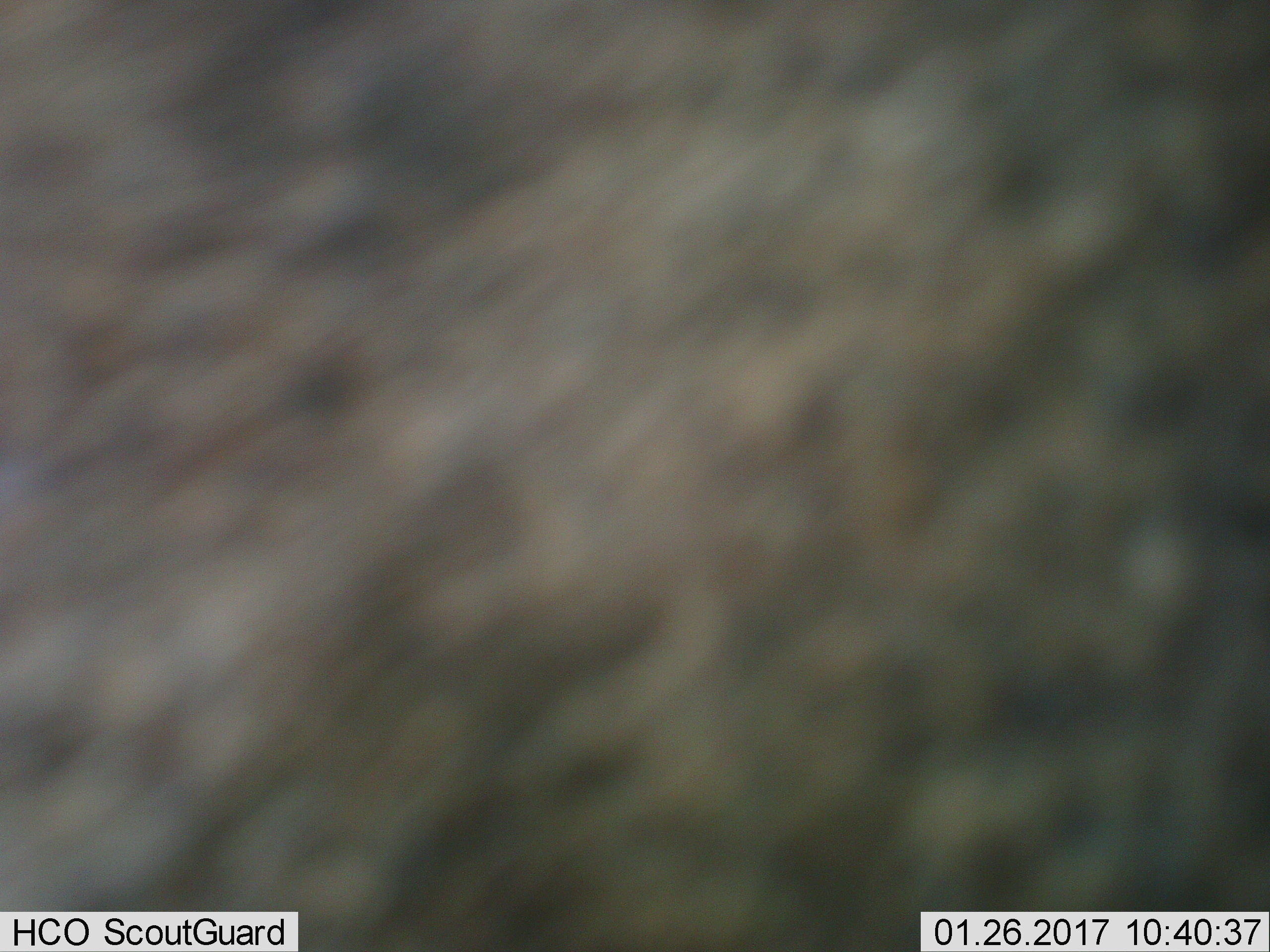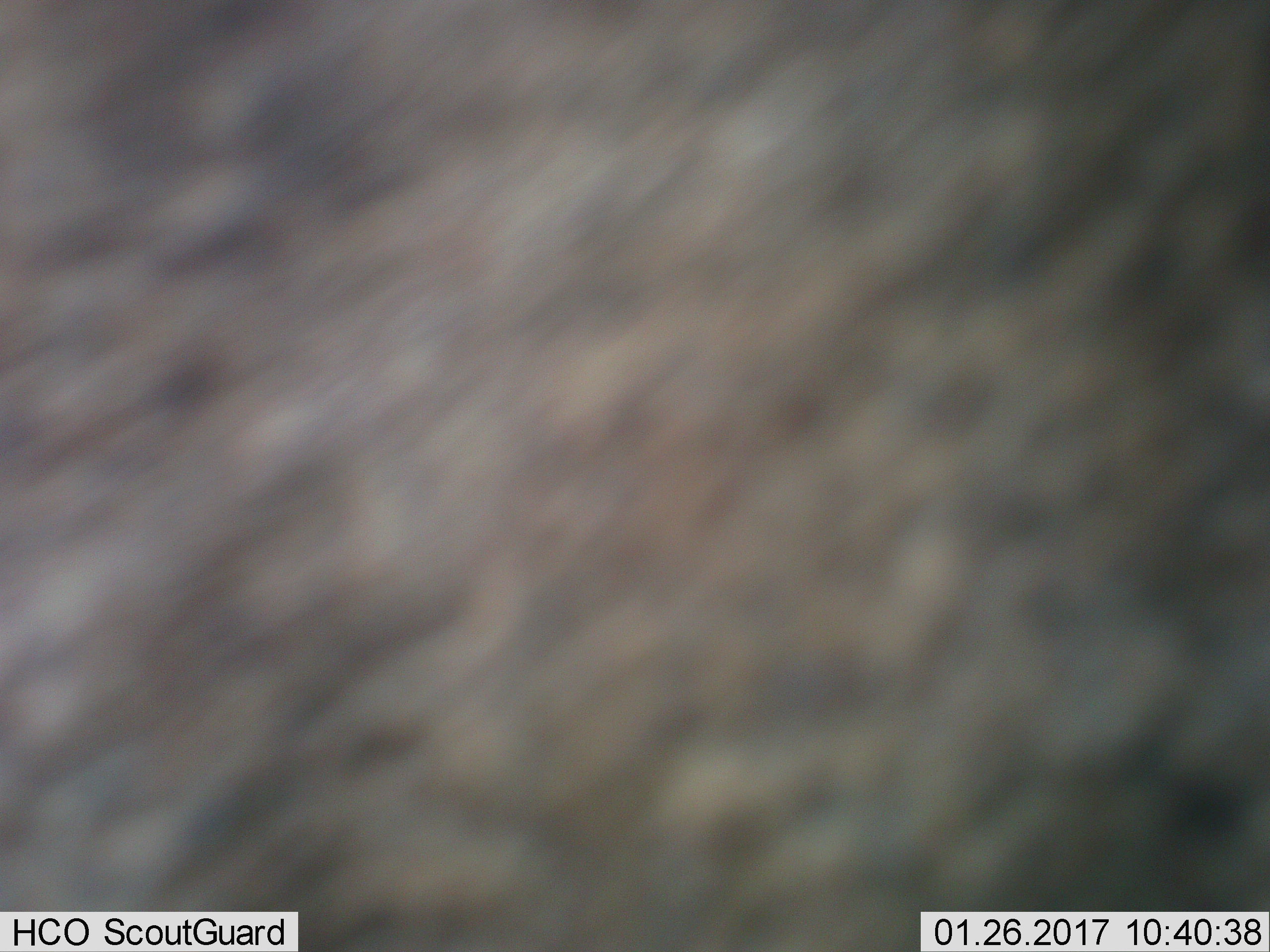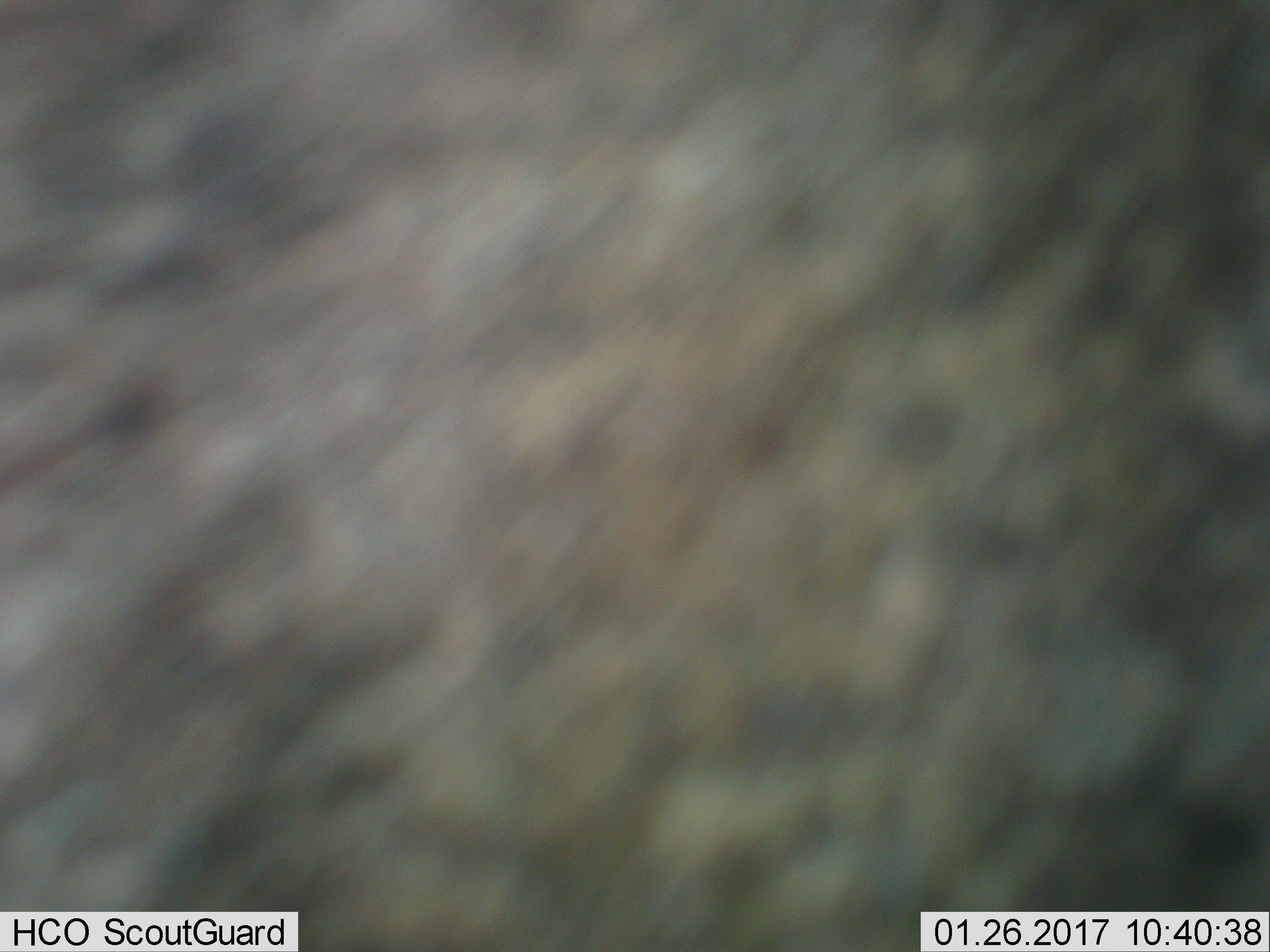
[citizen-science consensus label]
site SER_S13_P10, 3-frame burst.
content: unidentified animal